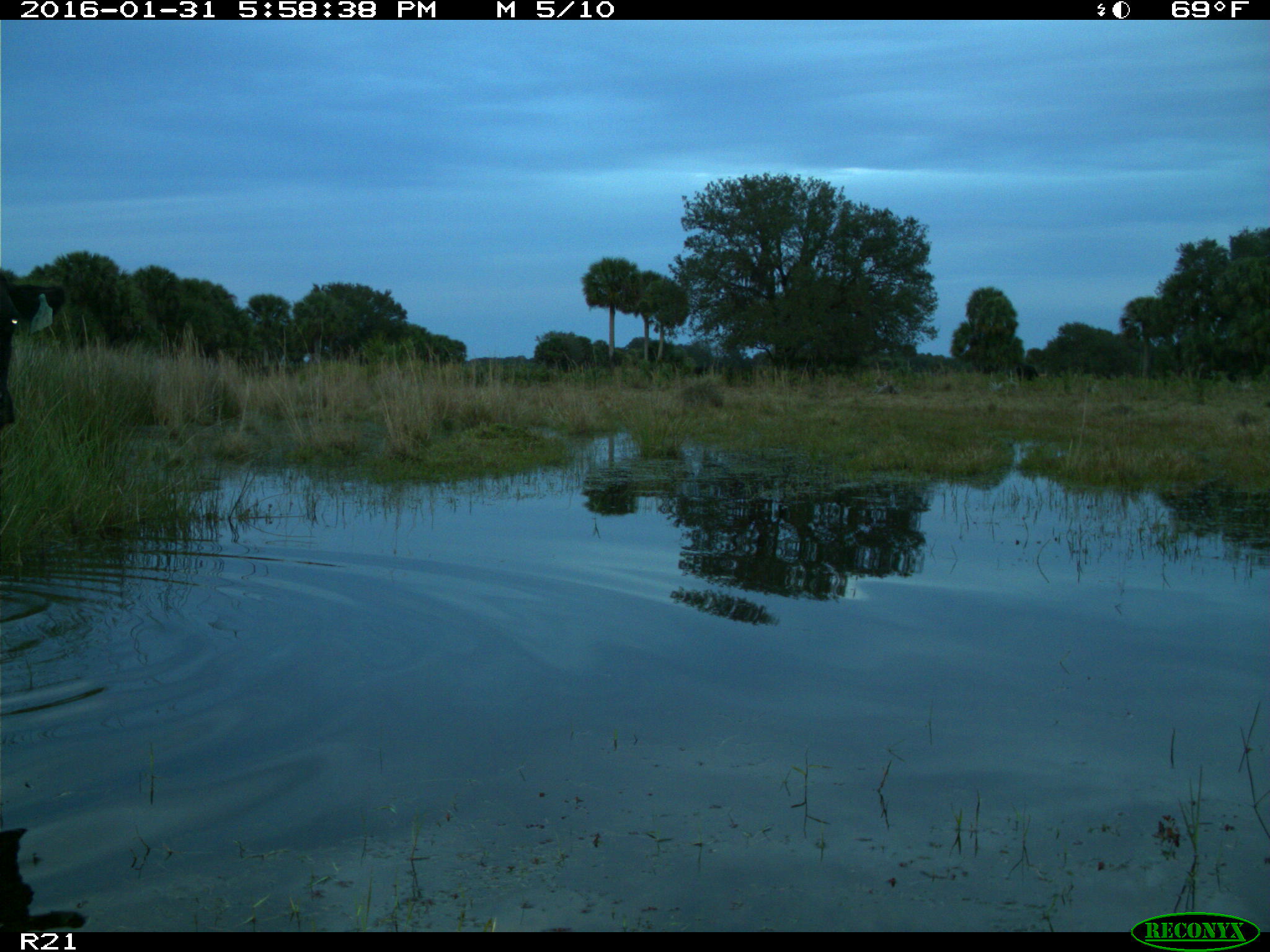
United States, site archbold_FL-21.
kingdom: Animalia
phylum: Chordata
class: Mammalia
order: Artiodactyla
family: Bovidae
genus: Bos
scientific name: Bos taurus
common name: domestic cow